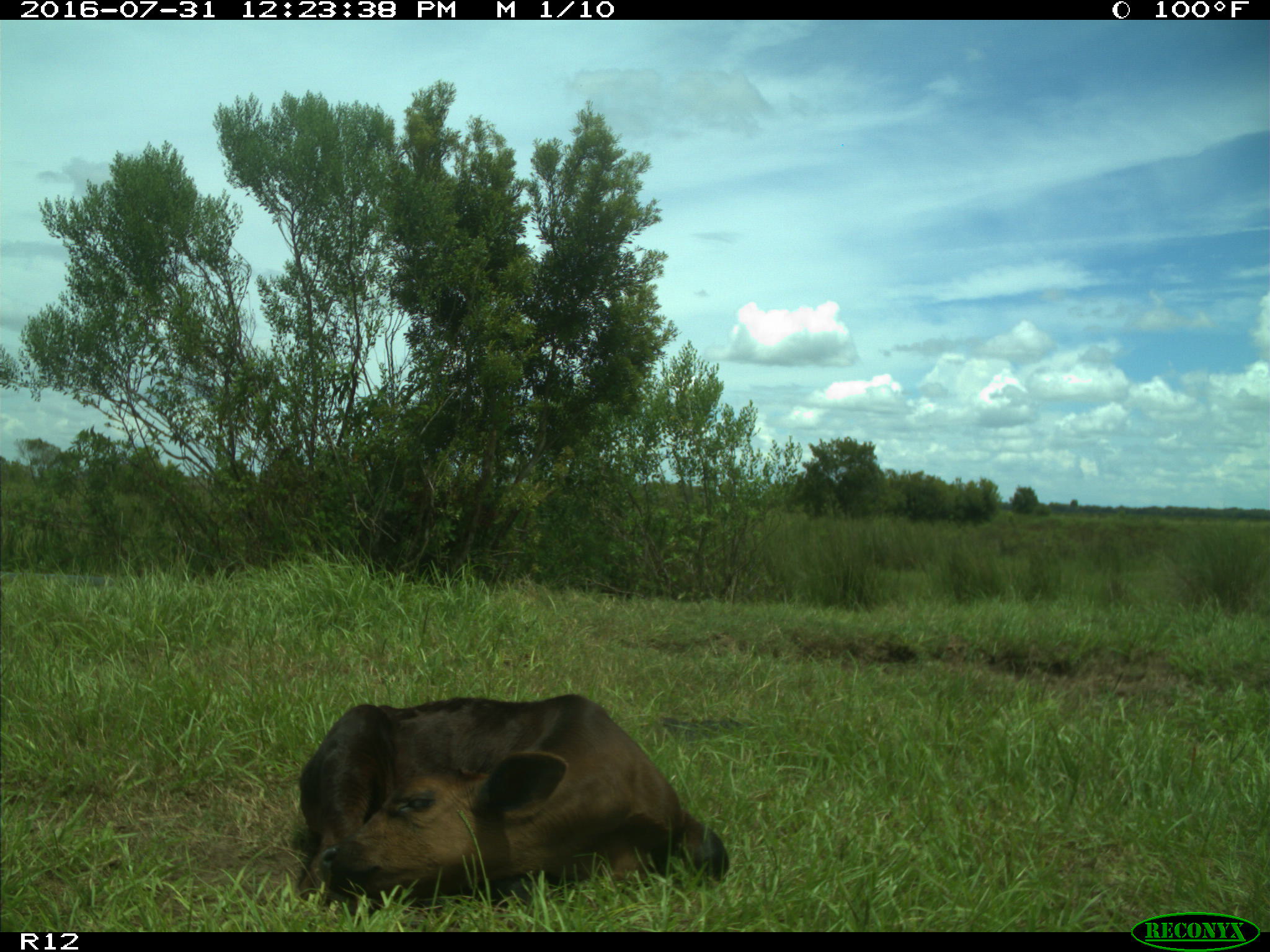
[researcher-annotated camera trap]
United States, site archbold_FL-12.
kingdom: Animalia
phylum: Chordata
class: Mammalia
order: Artiodactyla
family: Bovidae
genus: Bos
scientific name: Bos taurus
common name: domestic cow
Bos taurus (domestic cow).